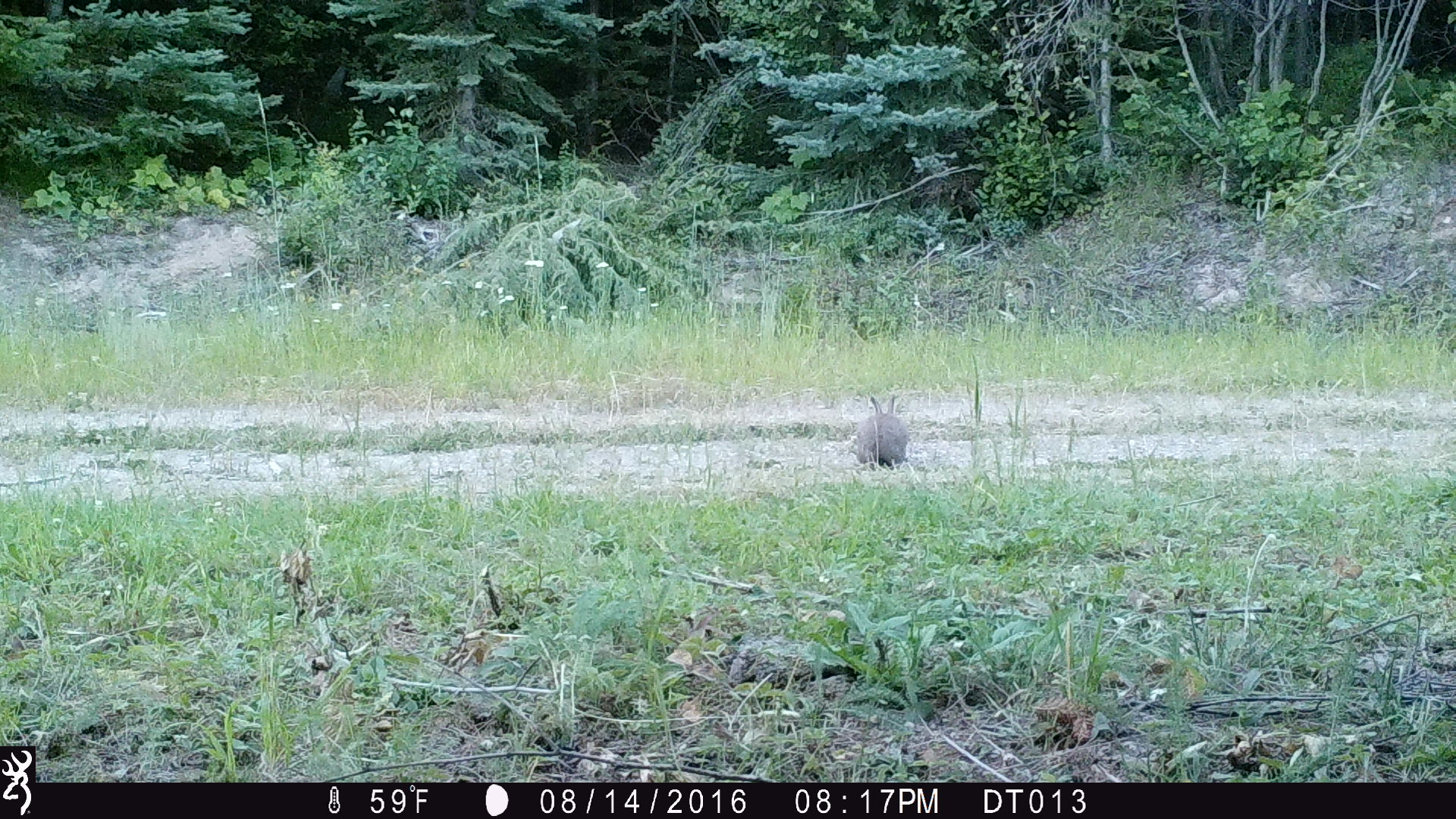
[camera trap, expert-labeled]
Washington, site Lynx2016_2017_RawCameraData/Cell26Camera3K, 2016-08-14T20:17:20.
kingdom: Animalia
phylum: Chordata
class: Mammalia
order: Lagomorpha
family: Leporidae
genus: Lepus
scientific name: Lepus americanus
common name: snowshoe hare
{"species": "Lepus americanus (snowshoe hare)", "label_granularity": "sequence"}